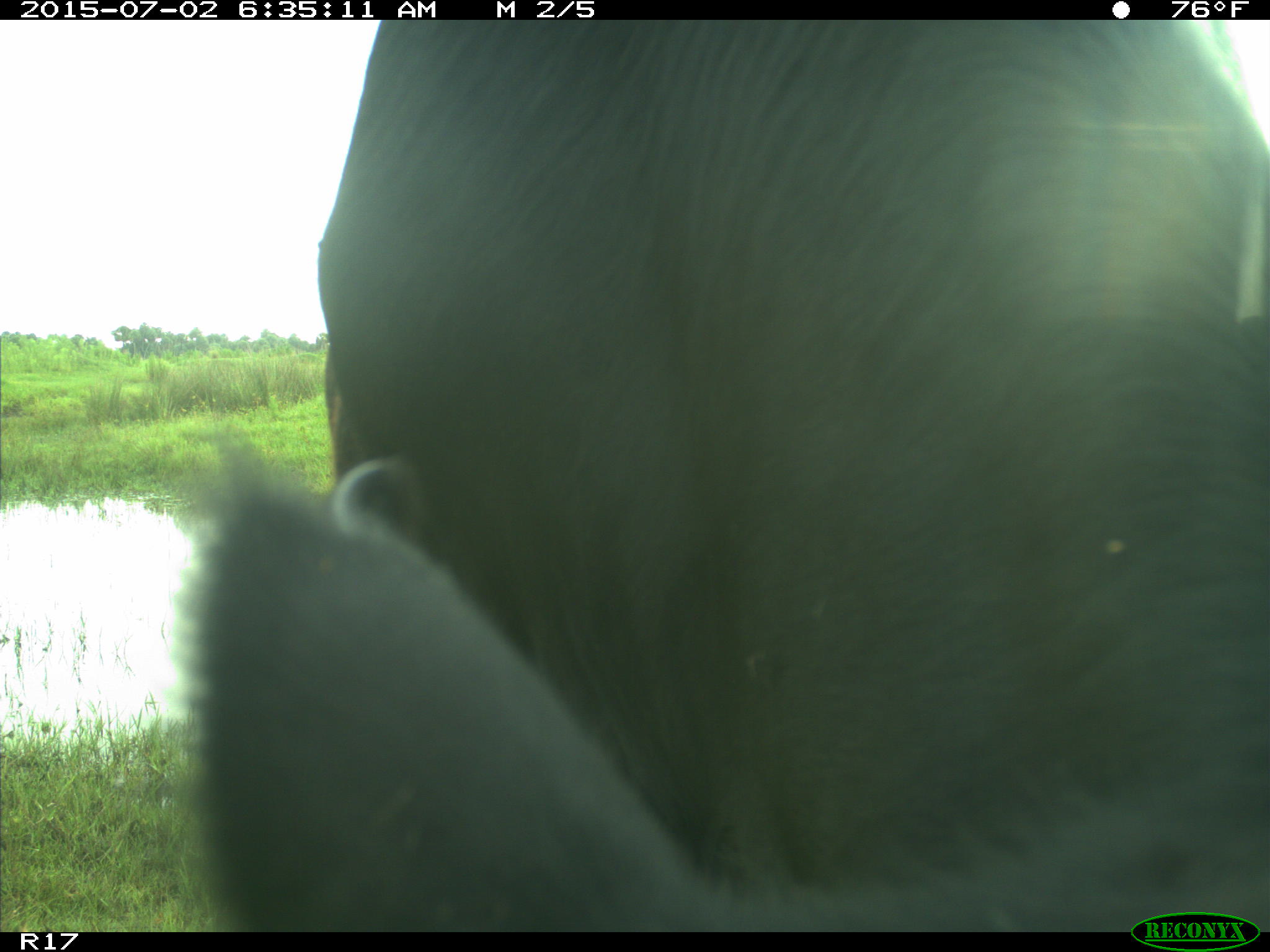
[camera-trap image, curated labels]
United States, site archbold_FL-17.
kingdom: Animalia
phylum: Chordata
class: Mammalia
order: Artiodactyla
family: Bovidae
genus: Bos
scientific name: Bos taurus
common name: domestic cow